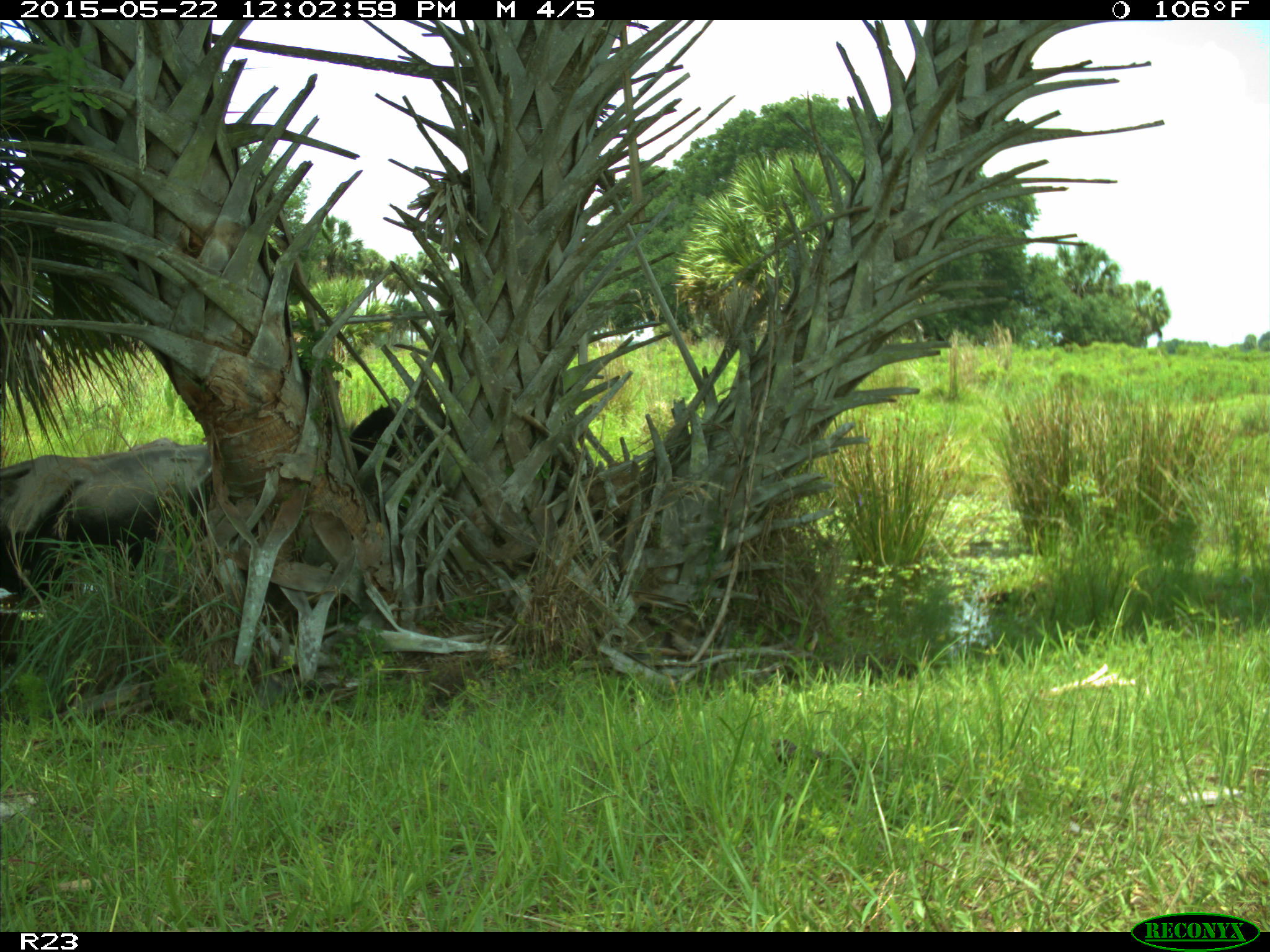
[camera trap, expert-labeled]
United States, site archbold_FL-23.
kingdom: Animalia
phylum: Chordata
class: Mammalia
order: Artiodactyla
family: Bovidae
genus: Bos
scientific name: Bos taurus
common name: domestic cow